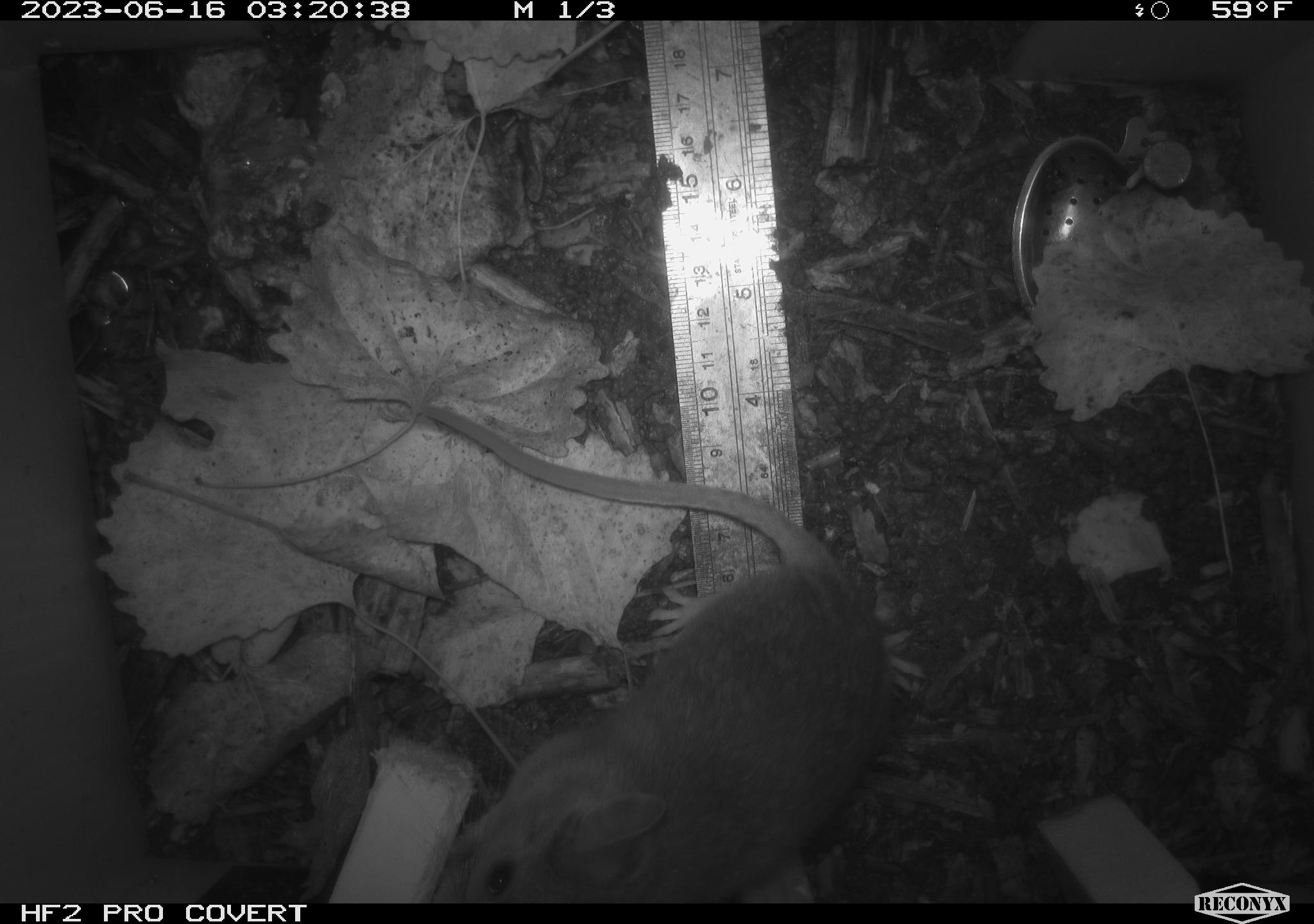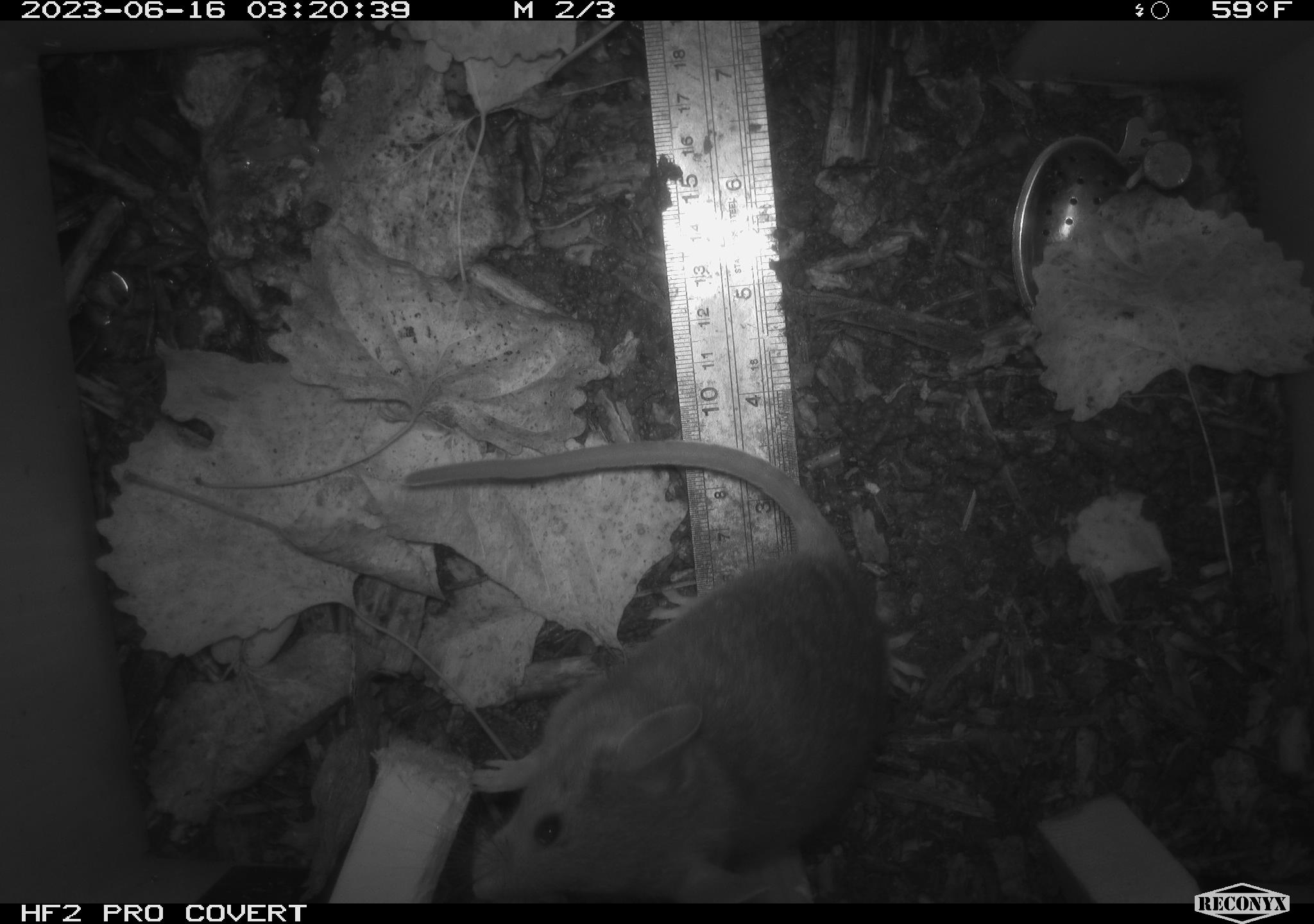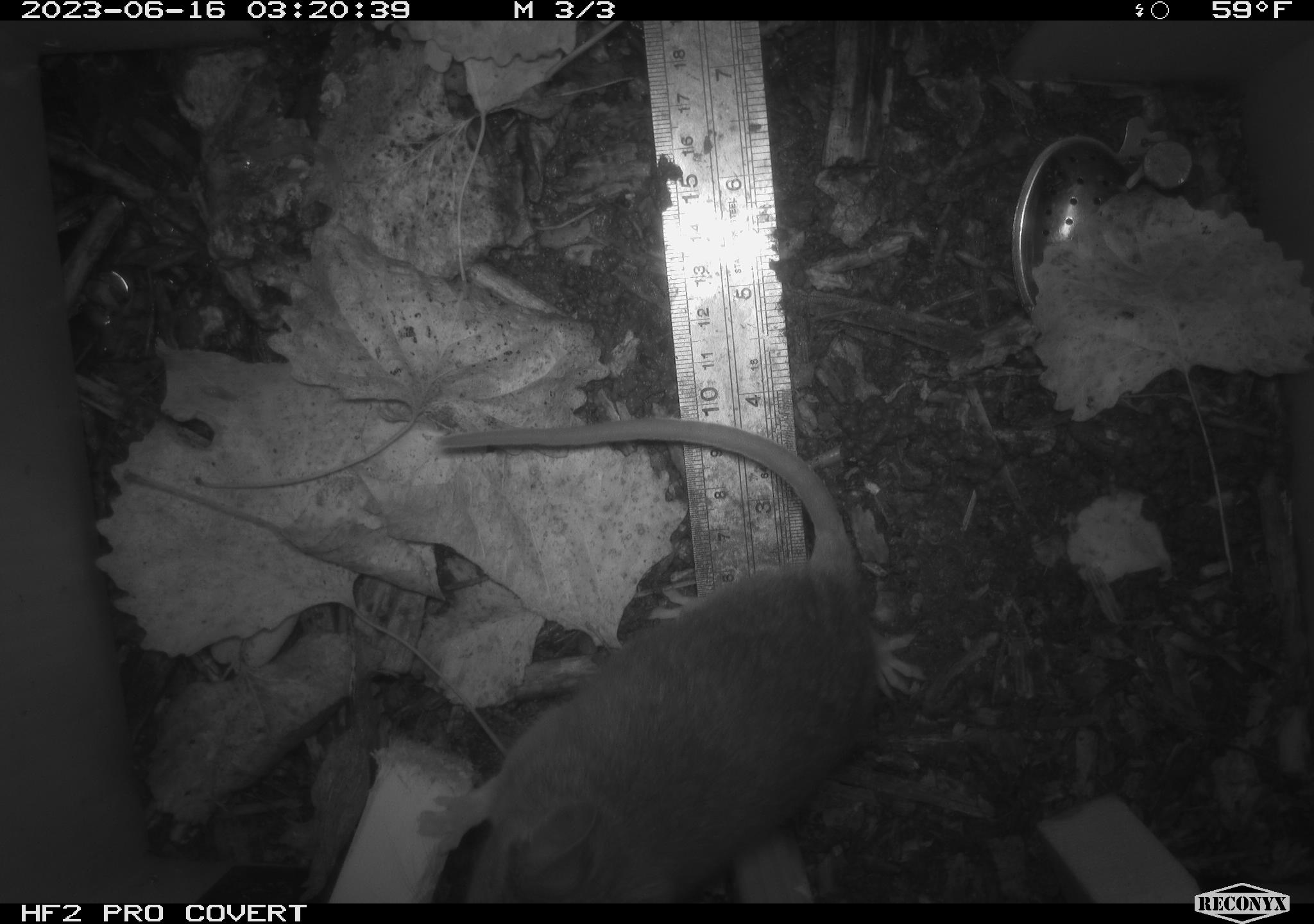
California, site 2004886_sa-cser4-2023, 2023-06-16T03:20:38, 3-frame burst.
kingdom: Animalia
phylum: Chordata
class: Mammalia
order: Rodentia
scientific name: Rodentia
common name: woodrat or rat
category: woodrat or rat species